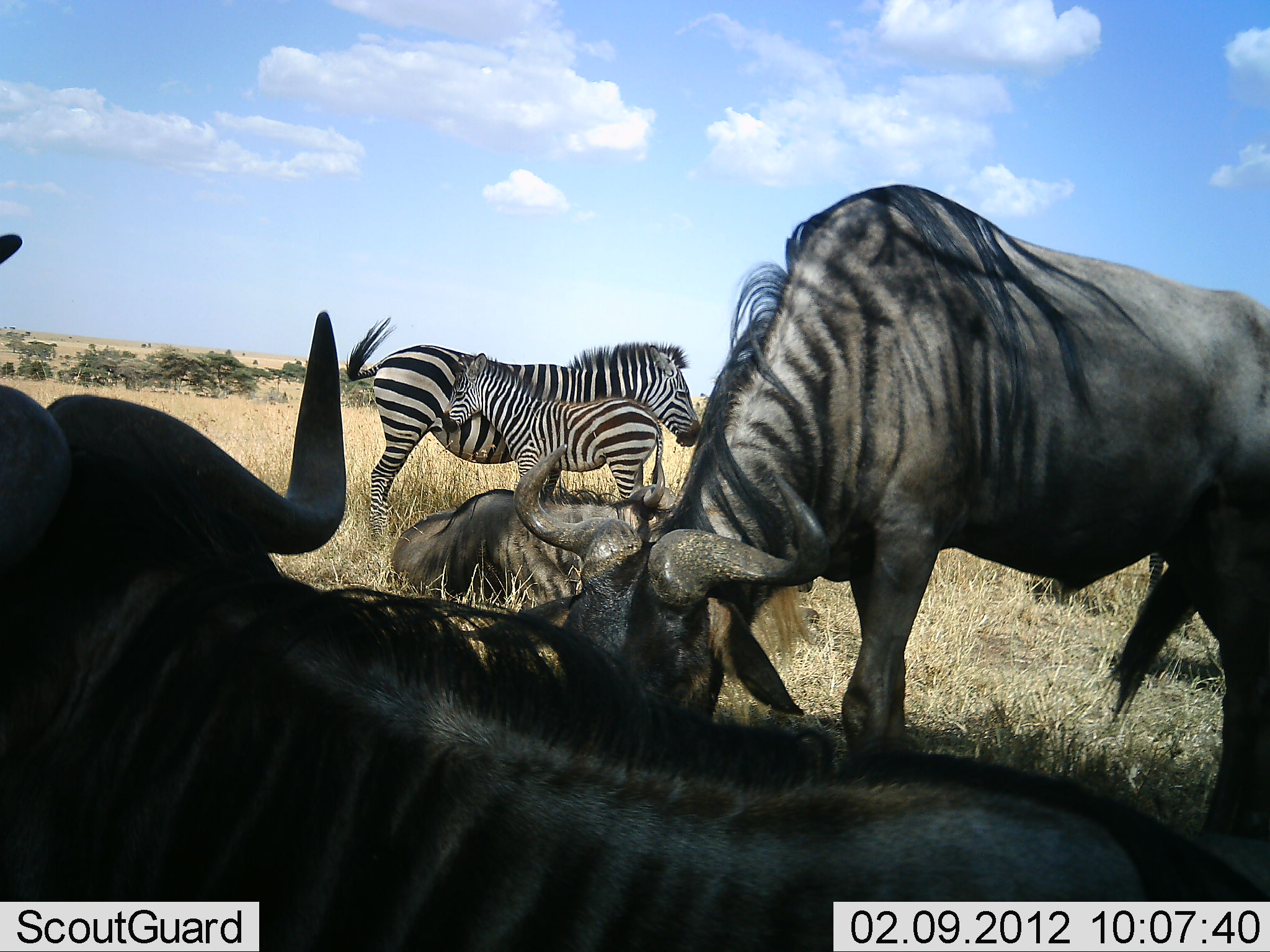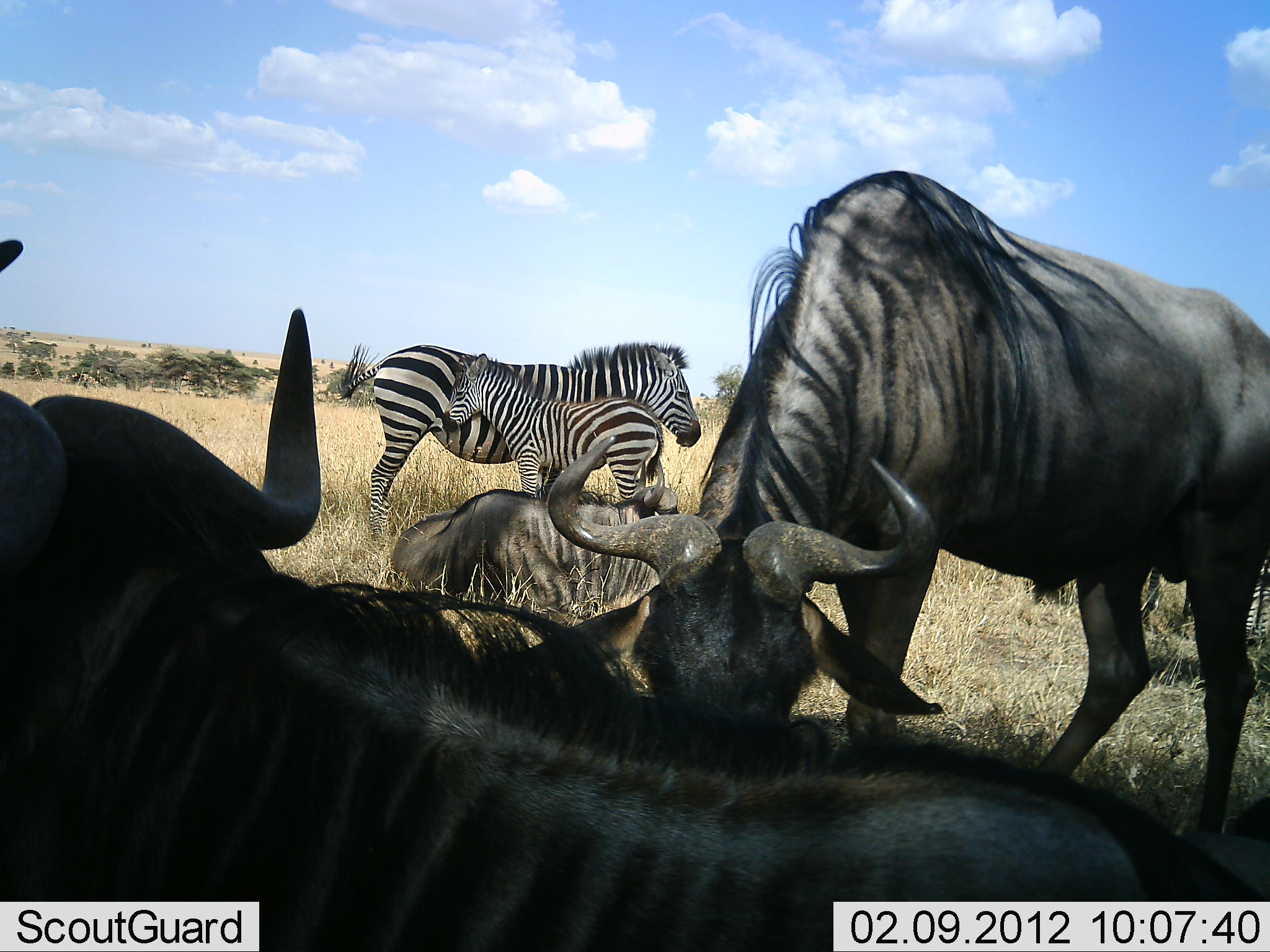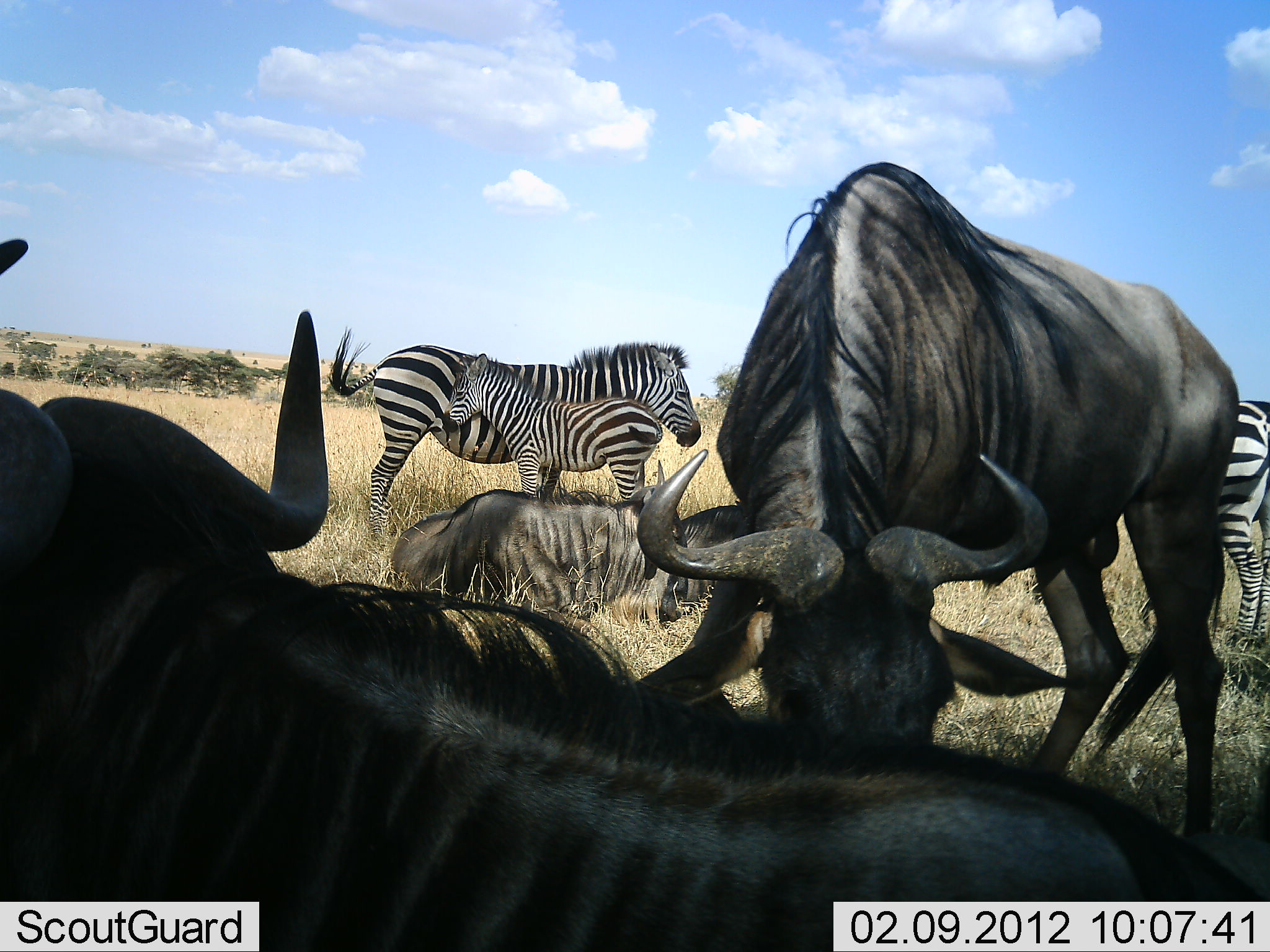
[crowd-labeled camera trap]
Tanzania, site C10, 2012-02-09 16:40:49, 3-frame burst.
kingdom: Animalia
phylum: Chordata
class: Mammalia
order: Artiodactyla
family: Bovidae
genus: Connochaetes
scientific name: Connochaetes taurinus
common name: blue wildebeest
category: wildebeest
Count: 3.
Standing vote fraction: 58%.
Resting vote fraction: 100%.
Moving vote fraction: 0%.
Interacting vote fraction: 0%.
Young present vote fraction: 5%.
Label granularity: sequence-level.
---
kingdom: Animalia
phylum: Chordata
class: Mammalia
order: Perissodactyla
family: Equidae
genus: Equus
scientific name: Equus quagga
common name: plains zebra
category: zebra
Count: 3.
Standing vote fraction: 100%.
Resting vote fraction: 0%.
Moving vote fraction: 0%.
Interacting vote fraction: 11%.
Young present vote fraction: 89%.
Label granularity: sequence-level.